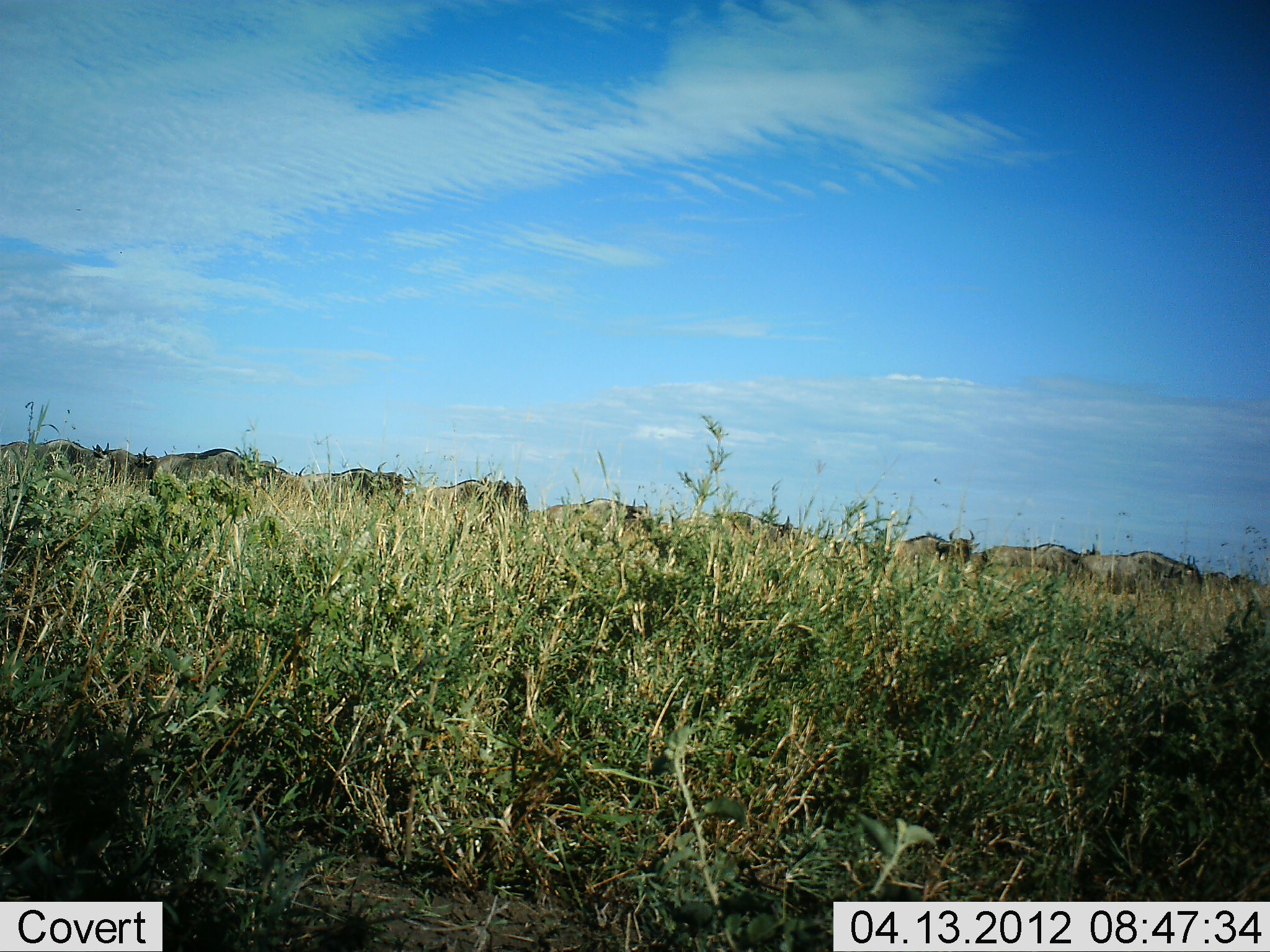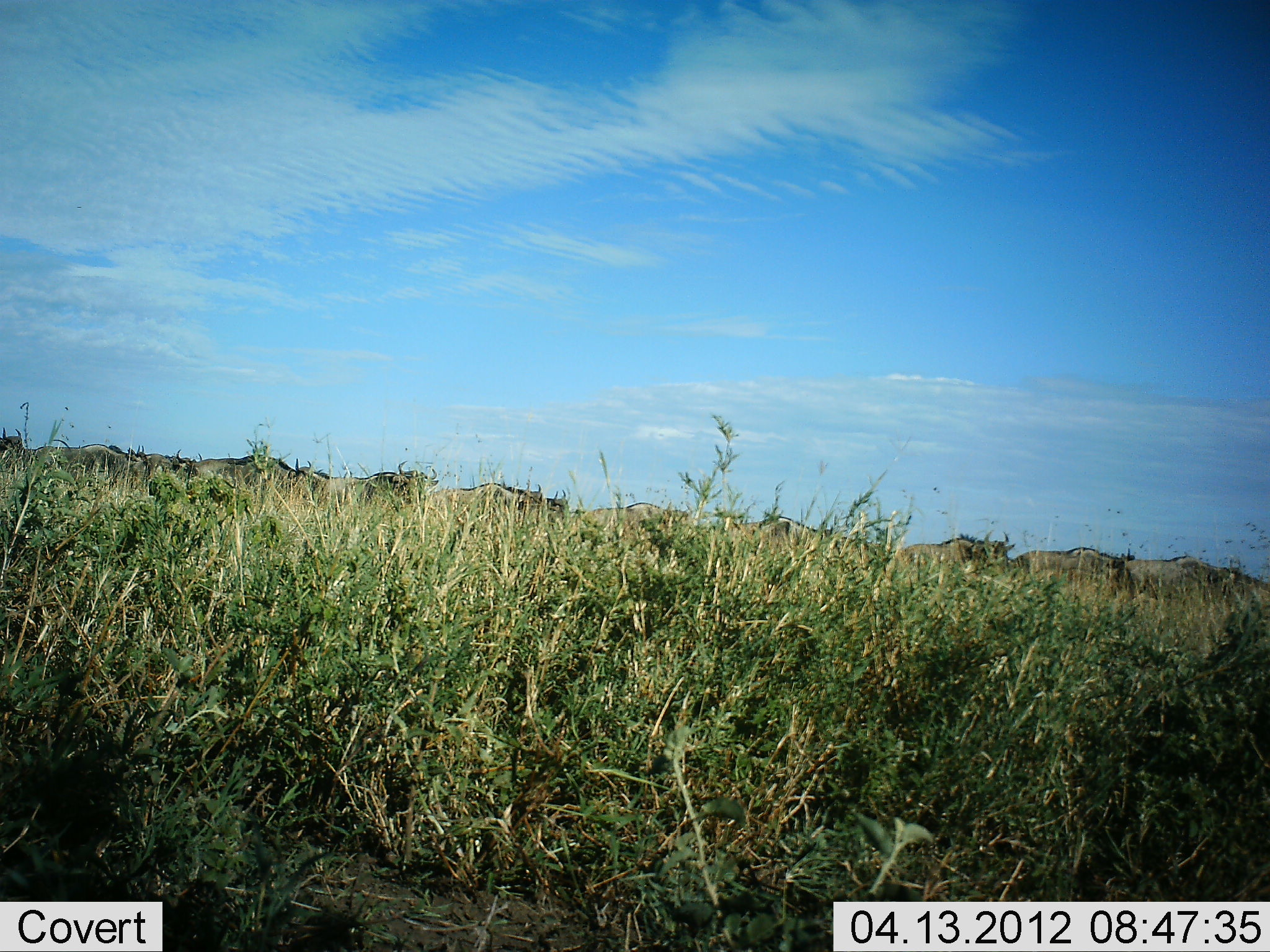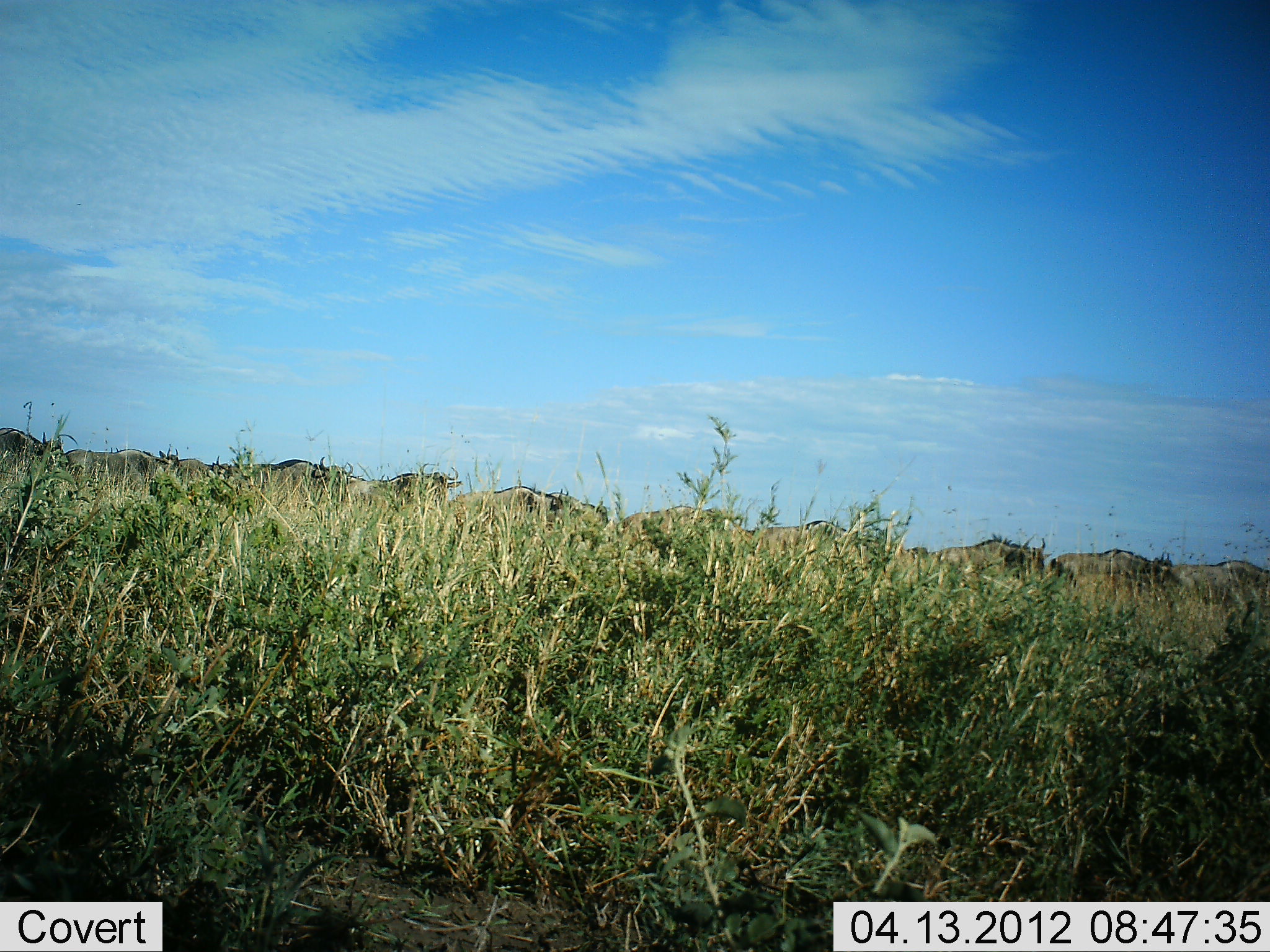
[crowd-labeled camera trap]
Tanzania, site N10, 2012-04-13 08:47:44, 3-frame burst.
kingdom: Animalia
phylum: Chordata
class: Mammalia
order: Artiodactyla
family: Bovidae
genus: Connochaetes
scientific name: Connochaetes taurinus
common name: blue wildebeest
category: wildebeest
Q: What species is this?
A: Wildebeest (blue wildebeest) (Connochaetes taurinus).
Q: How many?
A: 11-50.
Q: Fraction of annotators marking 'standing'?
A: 0%.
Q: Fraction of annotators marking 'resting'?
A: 0%.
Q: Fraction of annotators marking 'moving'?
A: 100%.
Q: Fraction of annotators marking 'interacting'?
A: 0%.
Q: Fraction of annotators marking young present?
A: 0%.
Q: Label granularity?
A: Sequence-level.